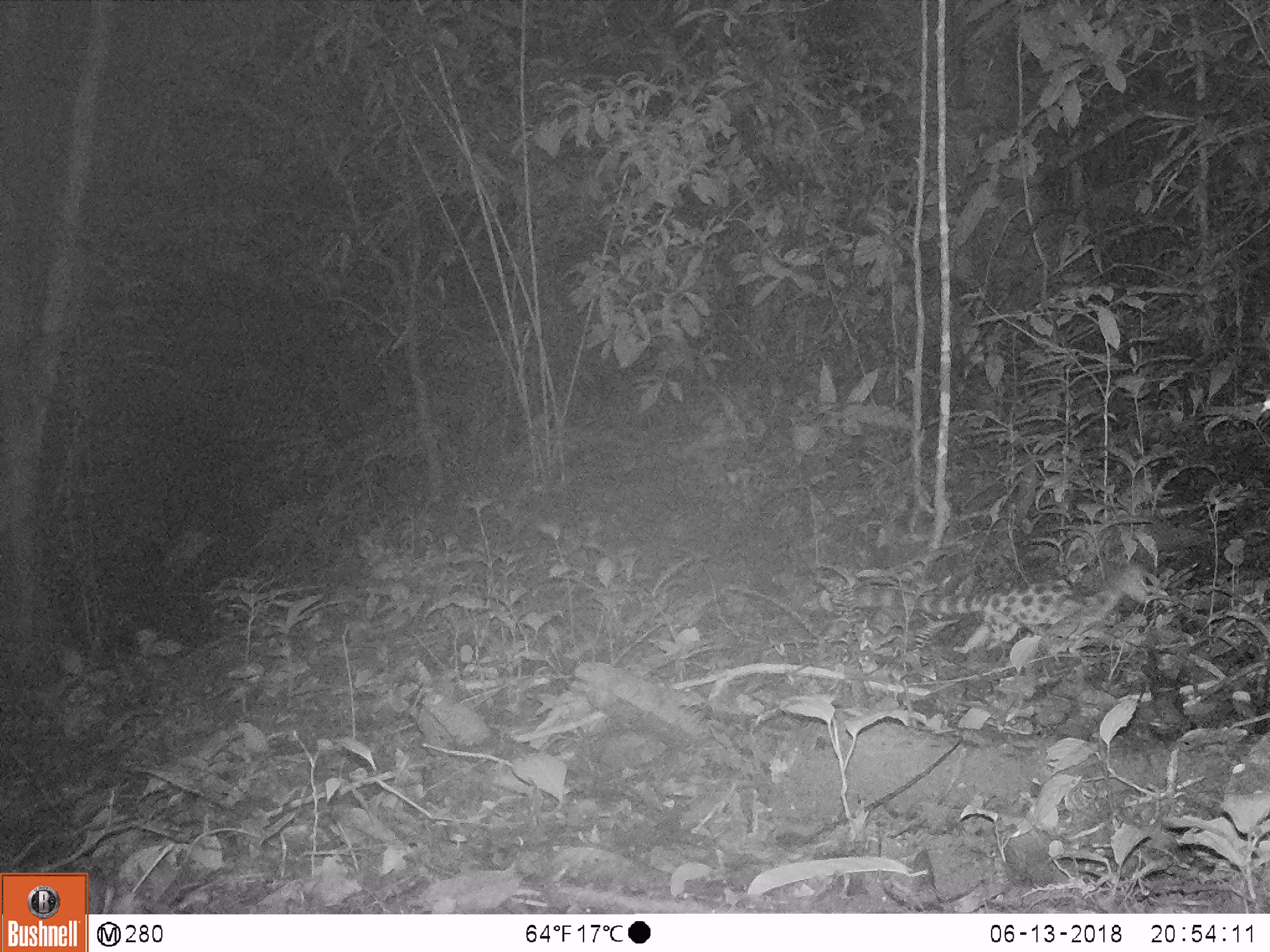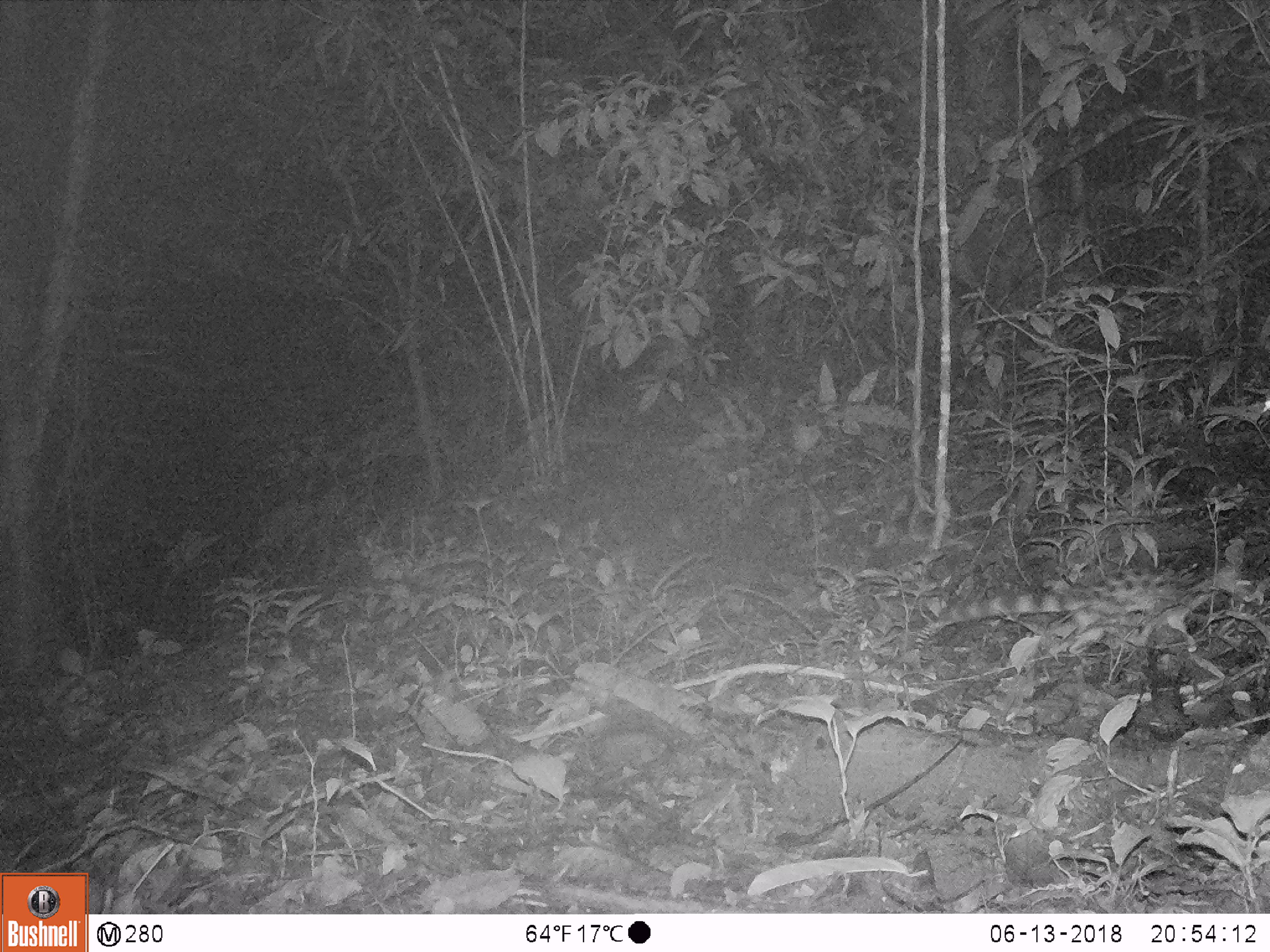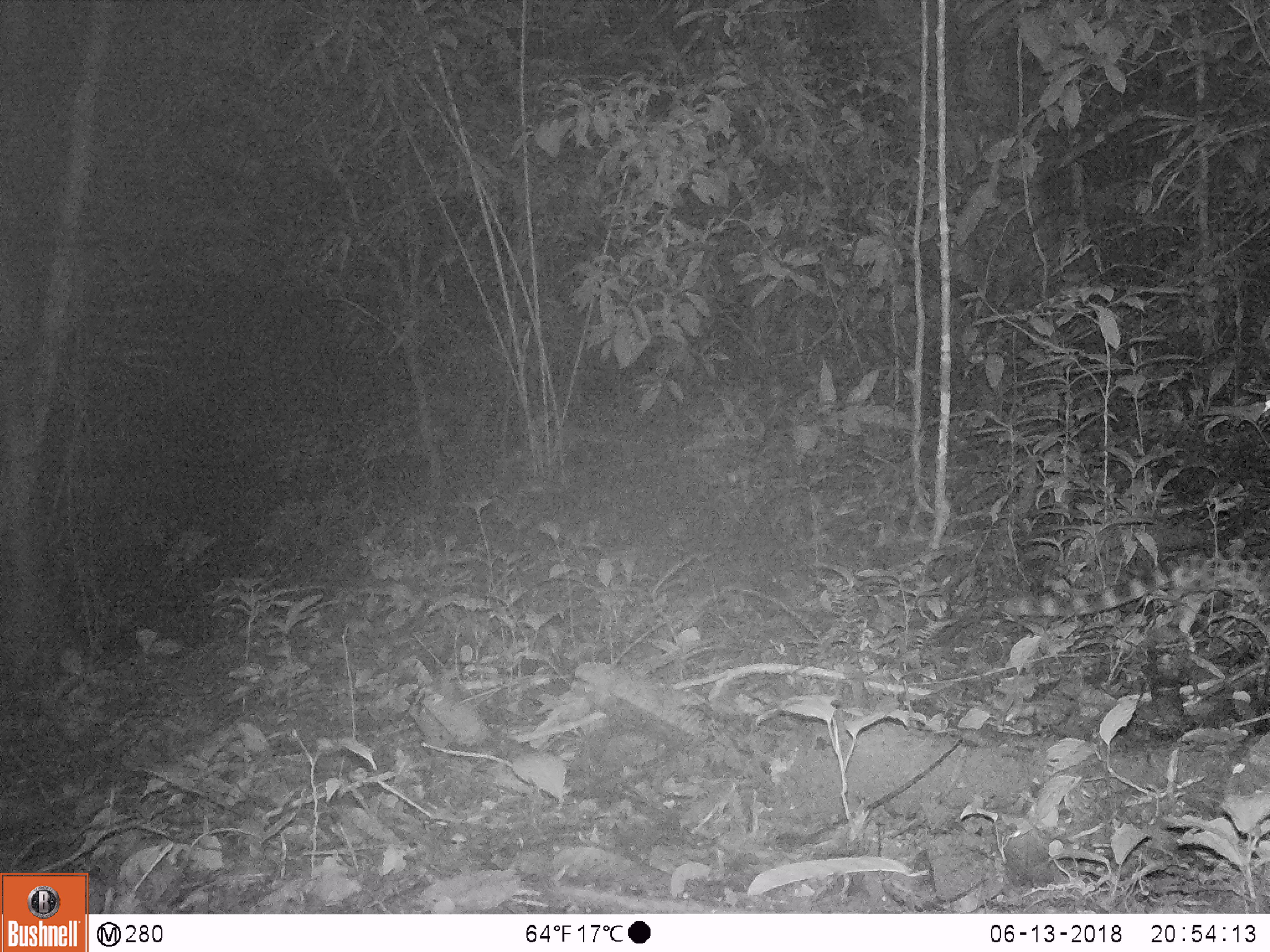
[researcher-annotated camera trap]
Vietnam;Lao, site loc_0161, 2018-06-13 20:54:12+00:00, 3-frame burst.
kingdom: Animalia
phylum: Chordata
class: Mammalia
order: Carnivora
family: Prionodontidae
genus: Prionodon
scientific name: Prionodon pardicolor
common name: spotted linsang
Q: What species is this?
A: Spotted linsang (Prionodon pardicolor).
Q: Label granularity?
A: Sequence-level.